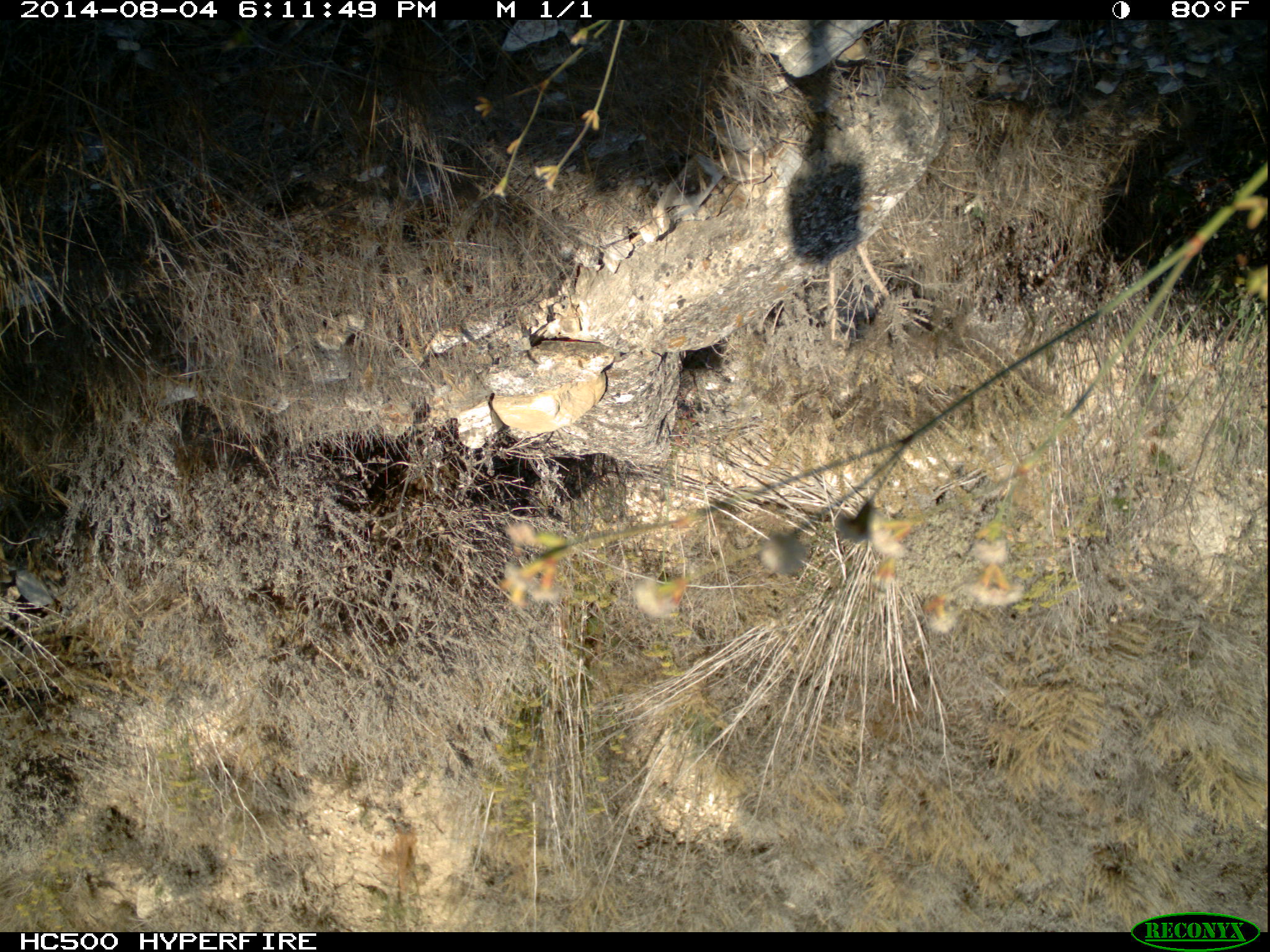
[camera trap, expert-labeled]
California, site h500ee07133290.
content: no animal present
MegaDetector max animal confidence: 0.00